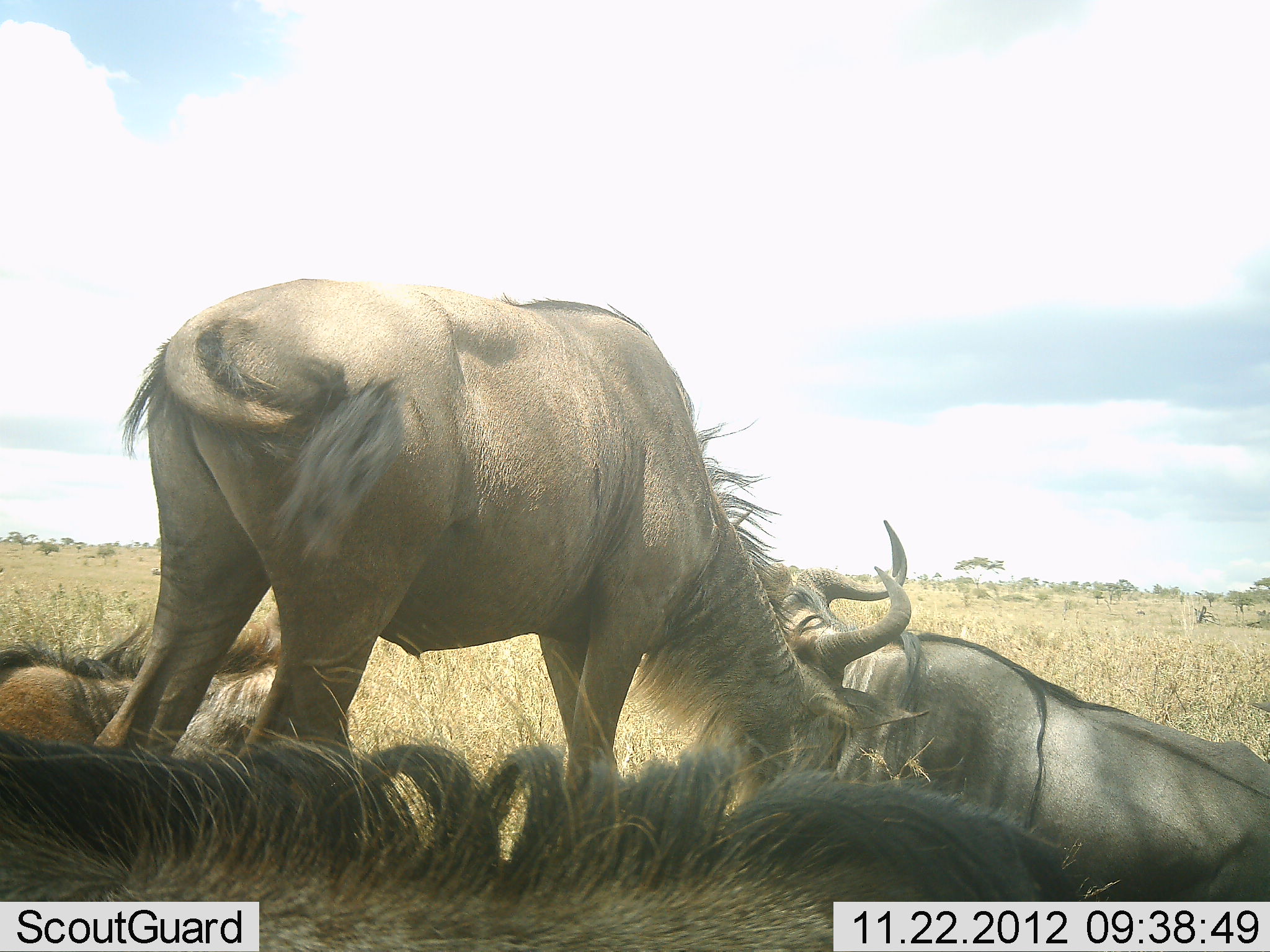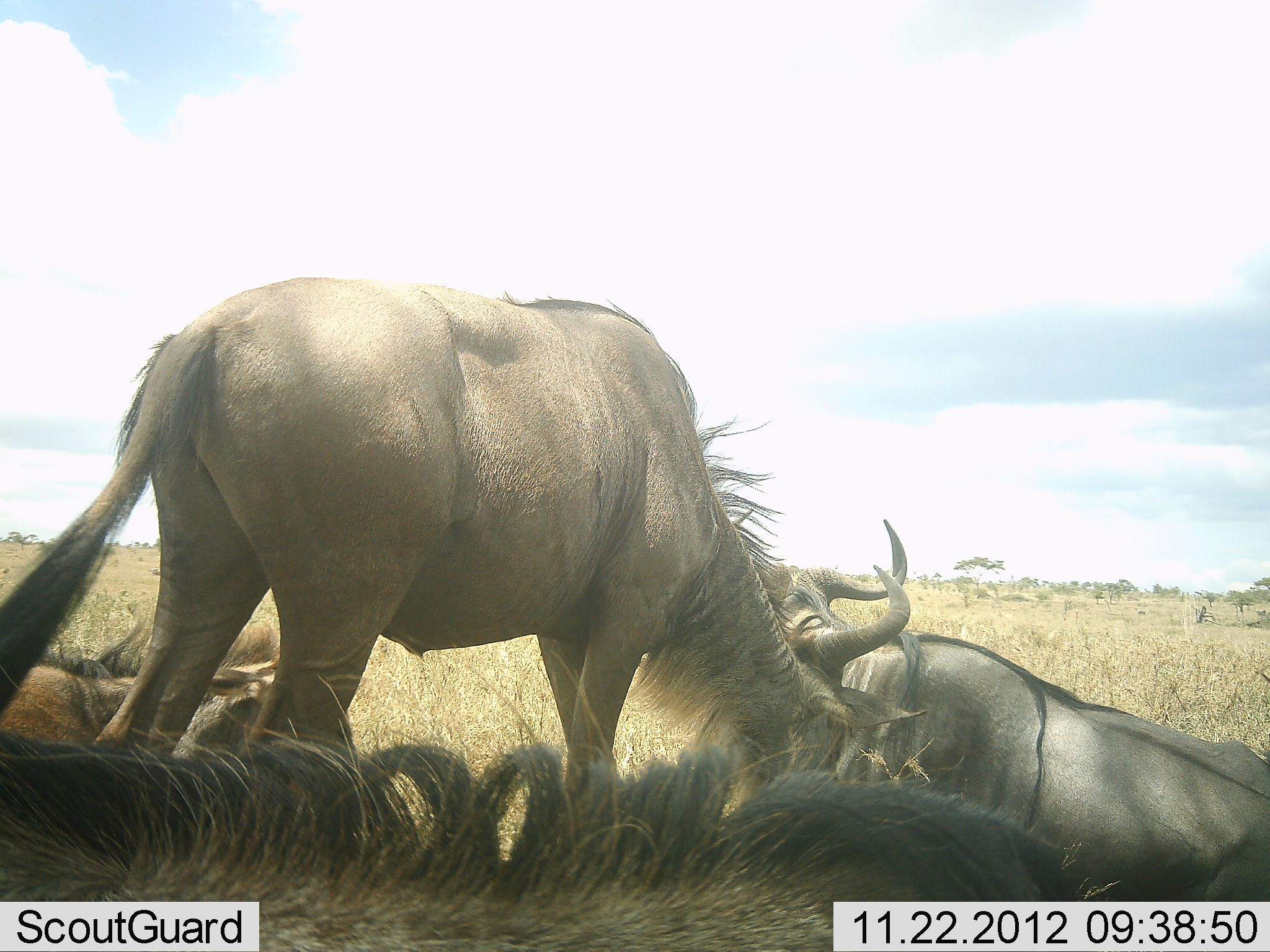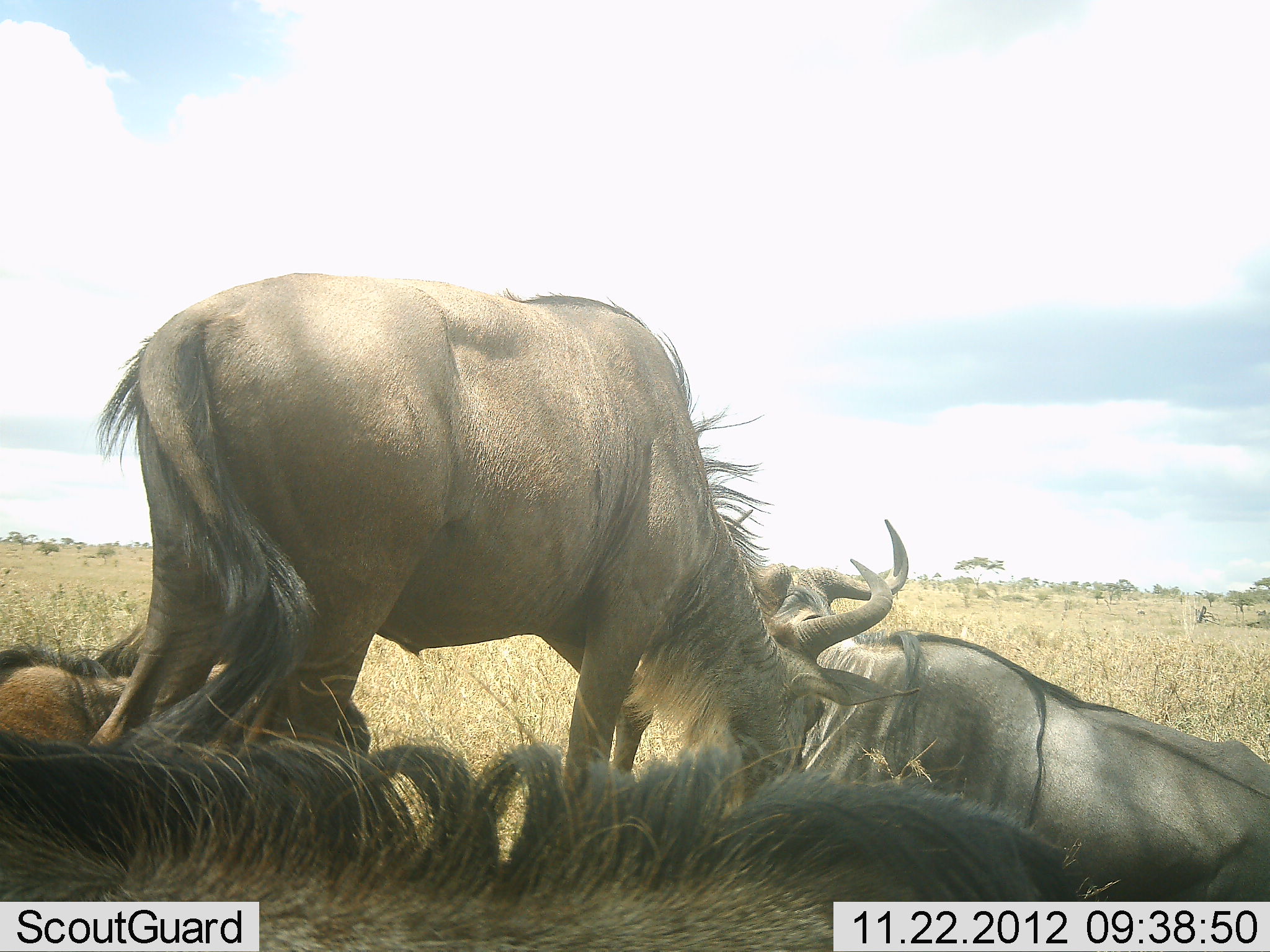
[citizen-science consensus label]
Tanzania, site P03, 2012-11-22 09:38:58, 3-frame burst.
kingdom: Animalia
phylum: Chordata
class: Mammalia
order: Artiodactyla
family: Bovidae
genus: Connochaetes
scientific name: Connochaetes taurinus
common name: blue wildebeest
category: wildebeest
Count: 4.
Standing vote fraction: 80%.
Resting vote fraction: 100%.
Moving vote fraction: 10%.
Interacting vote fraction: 0%.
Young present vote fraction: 0%.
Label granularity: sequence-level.